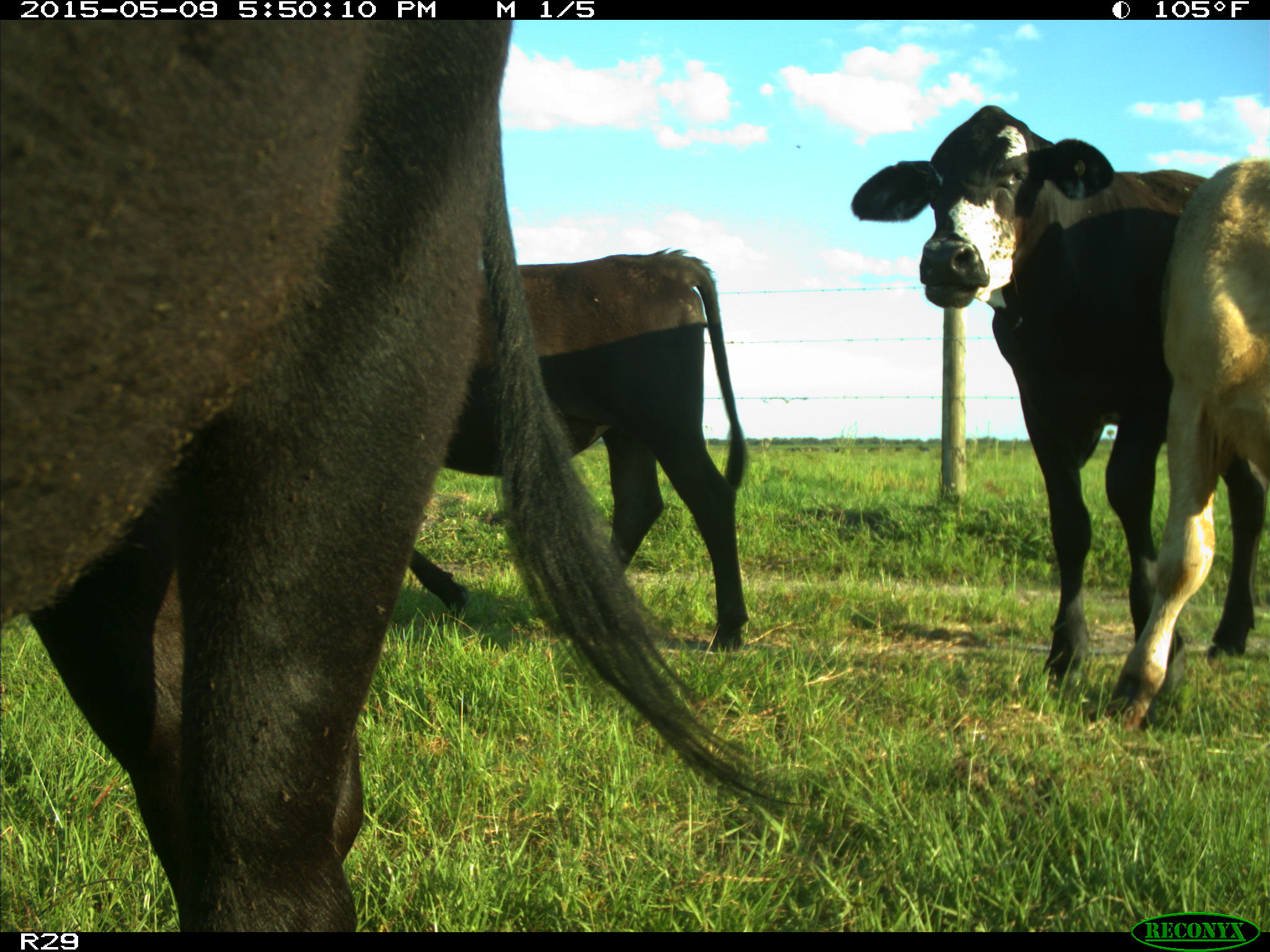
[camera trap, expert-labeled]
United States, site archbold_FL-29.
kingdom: Animalia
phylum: Chordata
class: Mammalia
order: Artiodactyla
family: Bovidae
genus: Bos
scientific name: Bos taurus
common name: domestic cow